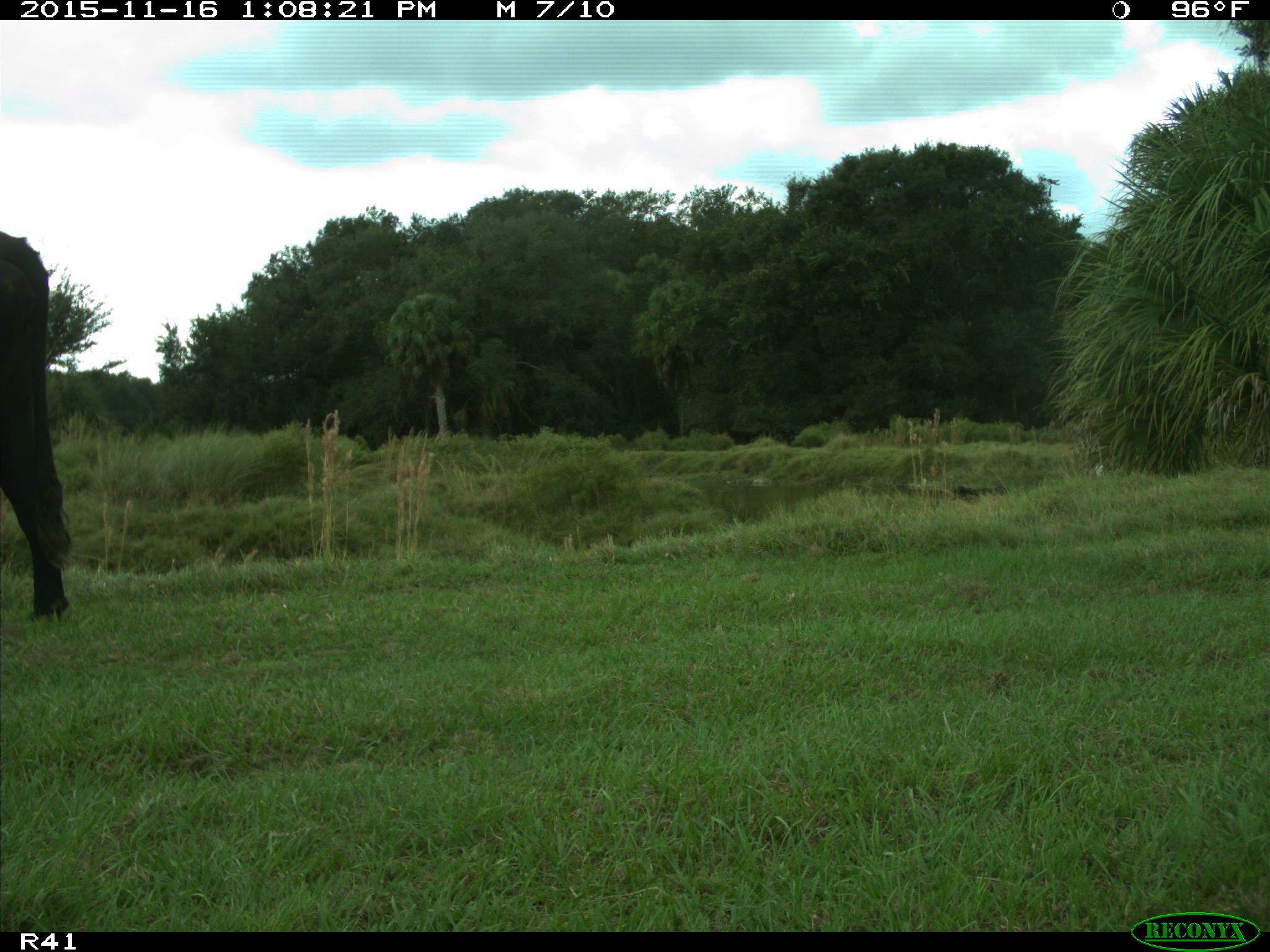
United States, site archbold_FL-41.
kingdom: Animalia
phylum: Chordata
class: Mammalia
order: Artiodactyla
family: Bovidae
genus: Bos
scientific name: Bos taurus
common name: domestic cow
Bos taurus (domestic cow).